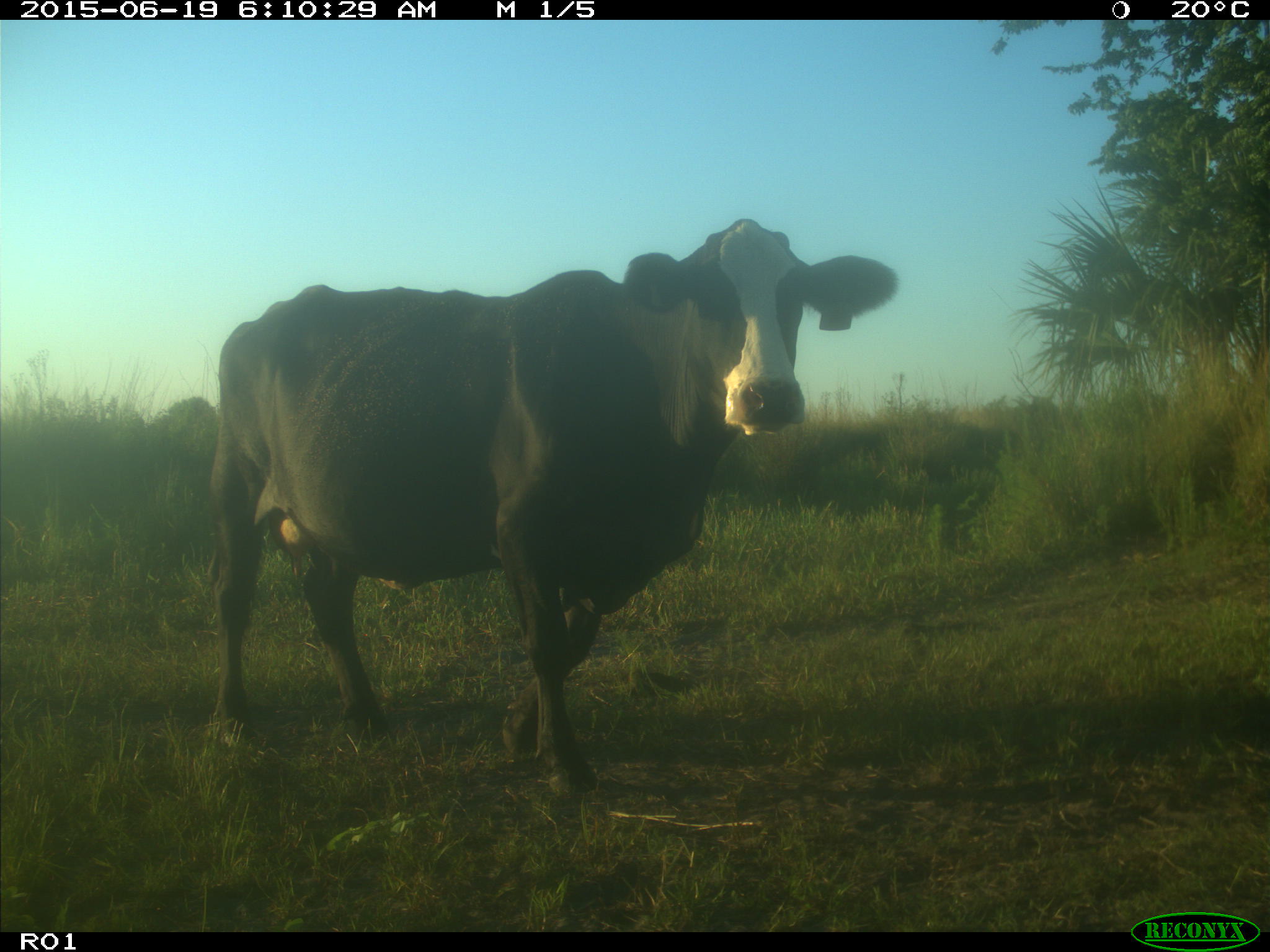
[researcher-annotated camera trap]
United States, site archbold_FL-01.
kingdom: Animalia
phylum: Chordata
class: Mammalia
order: Artiodactyla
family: Bovidae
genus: Bos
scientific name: Bos taurus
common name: domestic cow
Bos taurus (domestic cow).